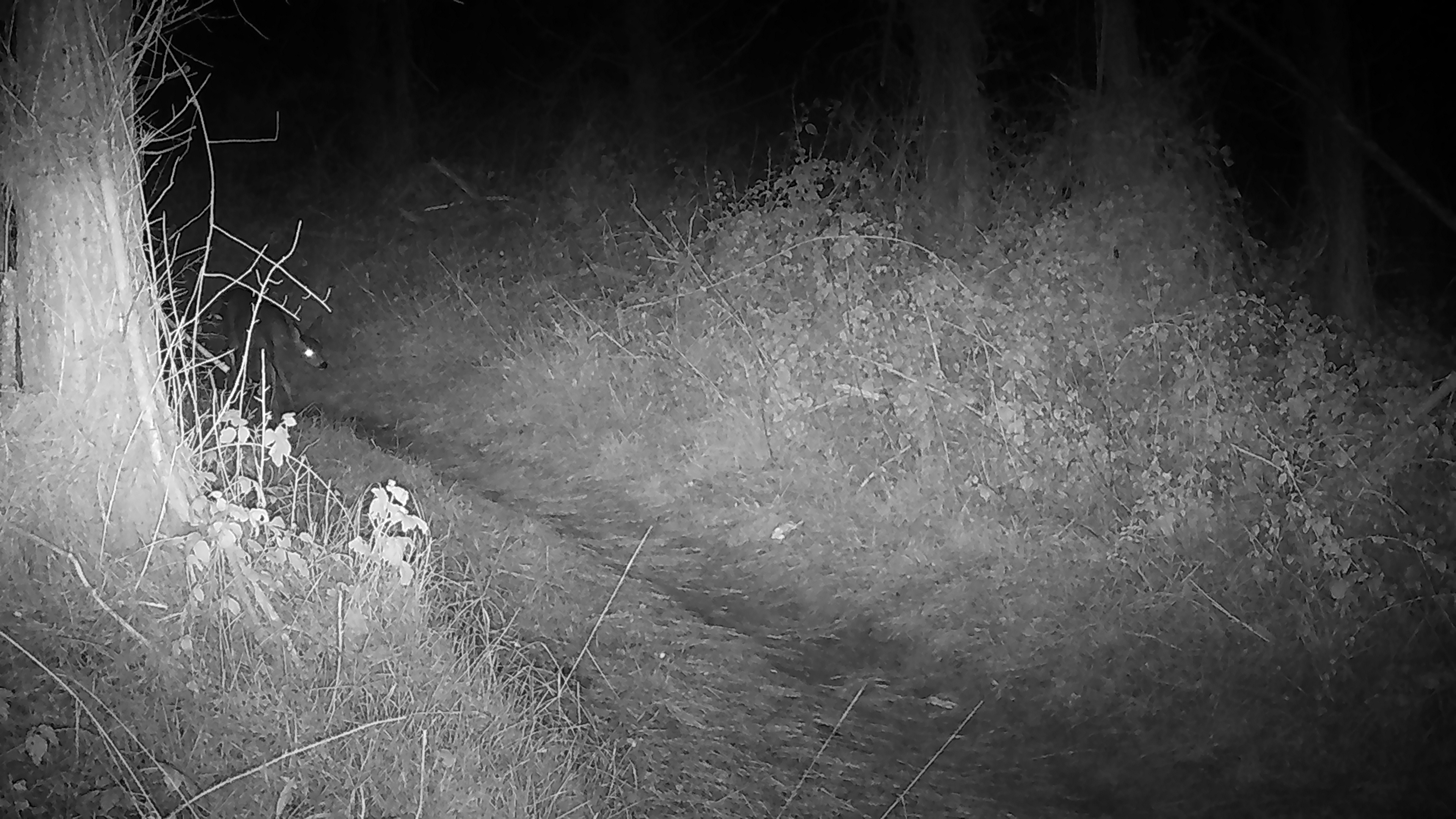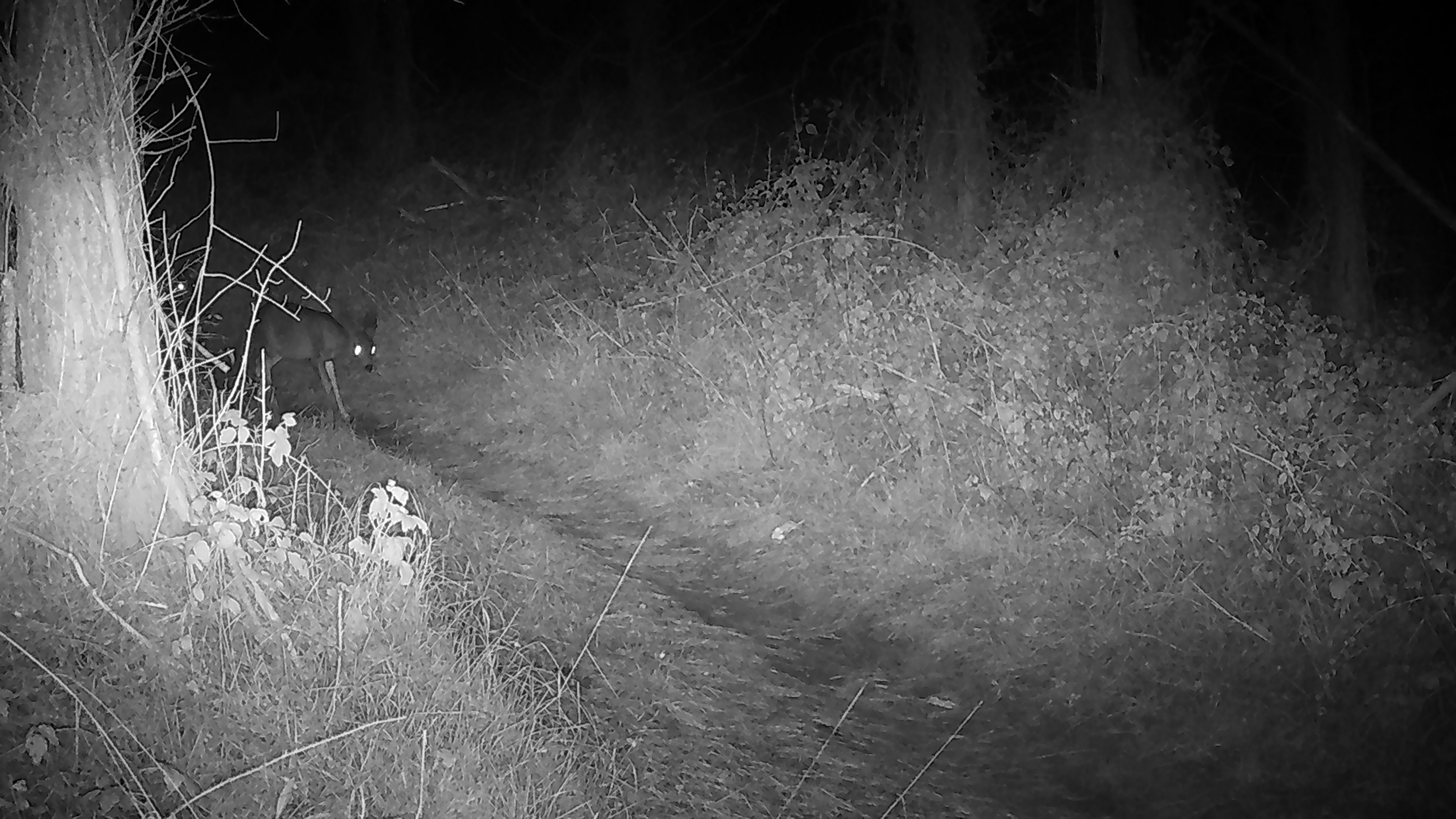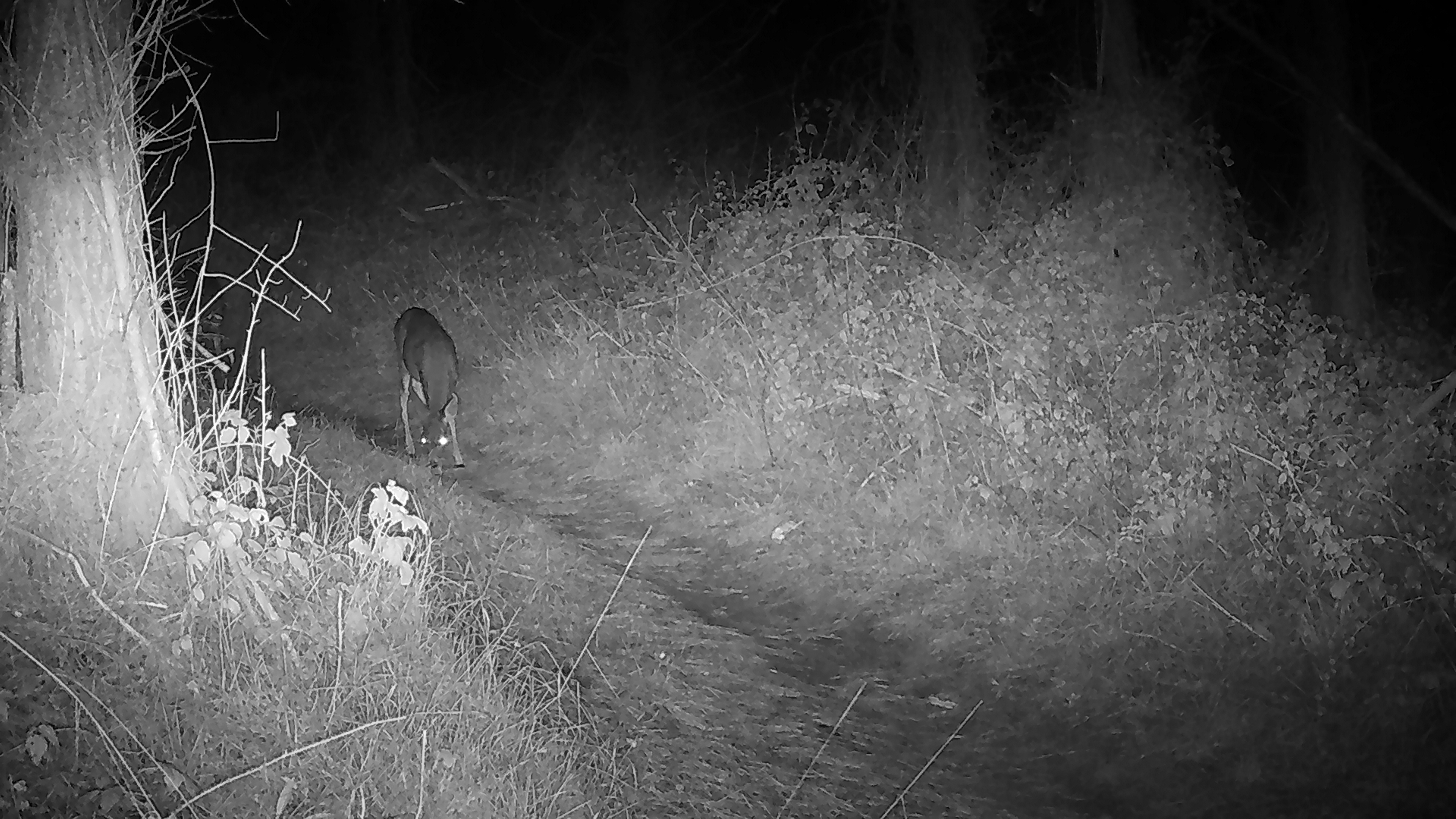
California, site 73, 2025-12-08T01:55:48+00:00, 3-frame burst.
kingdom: Animalia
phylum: Chordata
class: Mammalia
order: Artiodactyla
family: Cervidae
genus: Odocoileus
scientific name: Odocoileus hemionus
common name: mule deer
Mule deer (Odocoileus hemionus).